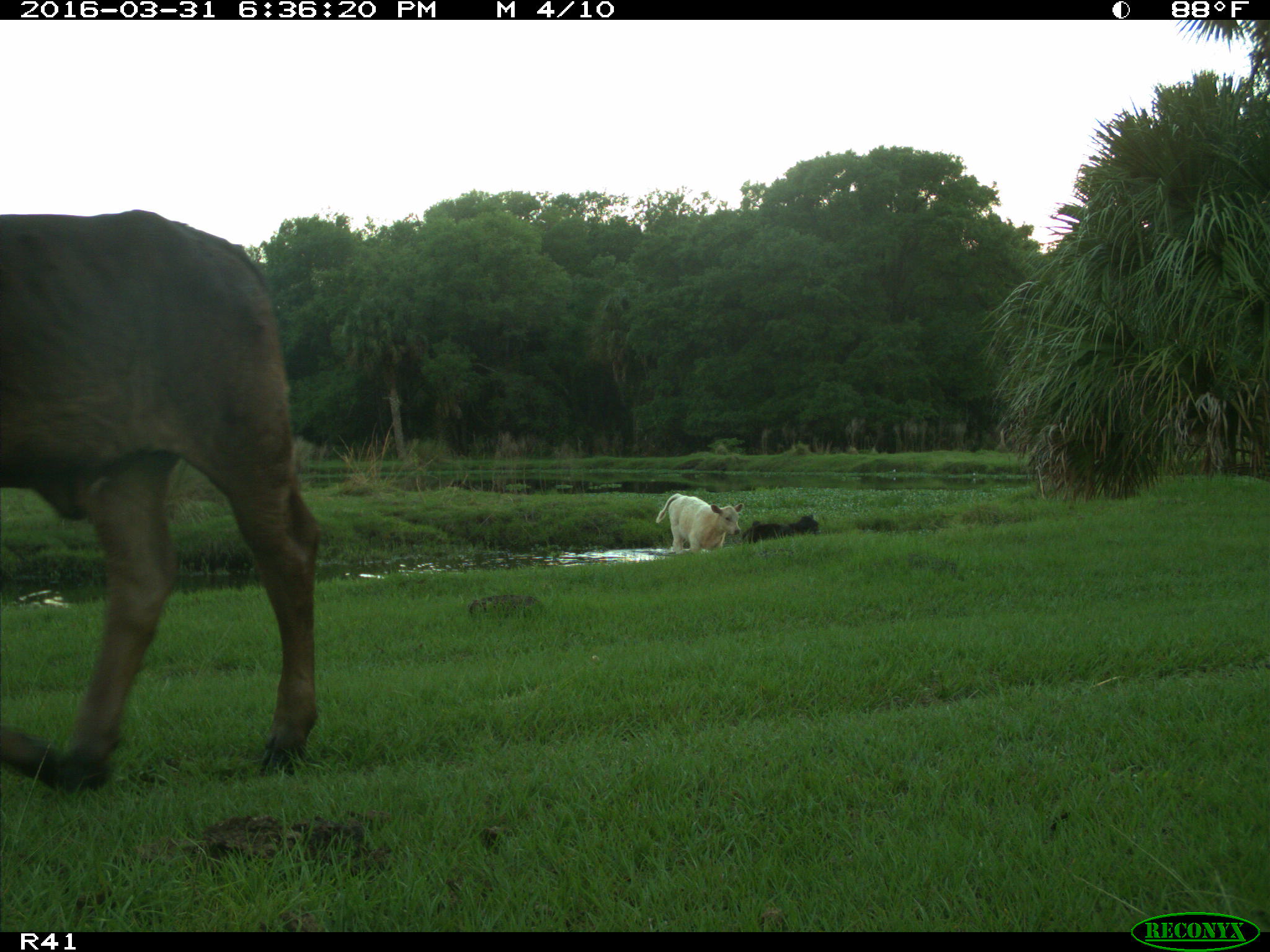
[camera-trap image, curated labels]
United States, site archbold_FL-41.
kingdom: Animalia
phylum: Chordata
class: Mammalia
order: Artiodactyla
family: Bovidae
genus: Bos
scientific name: Bos taurus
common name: domestic cow